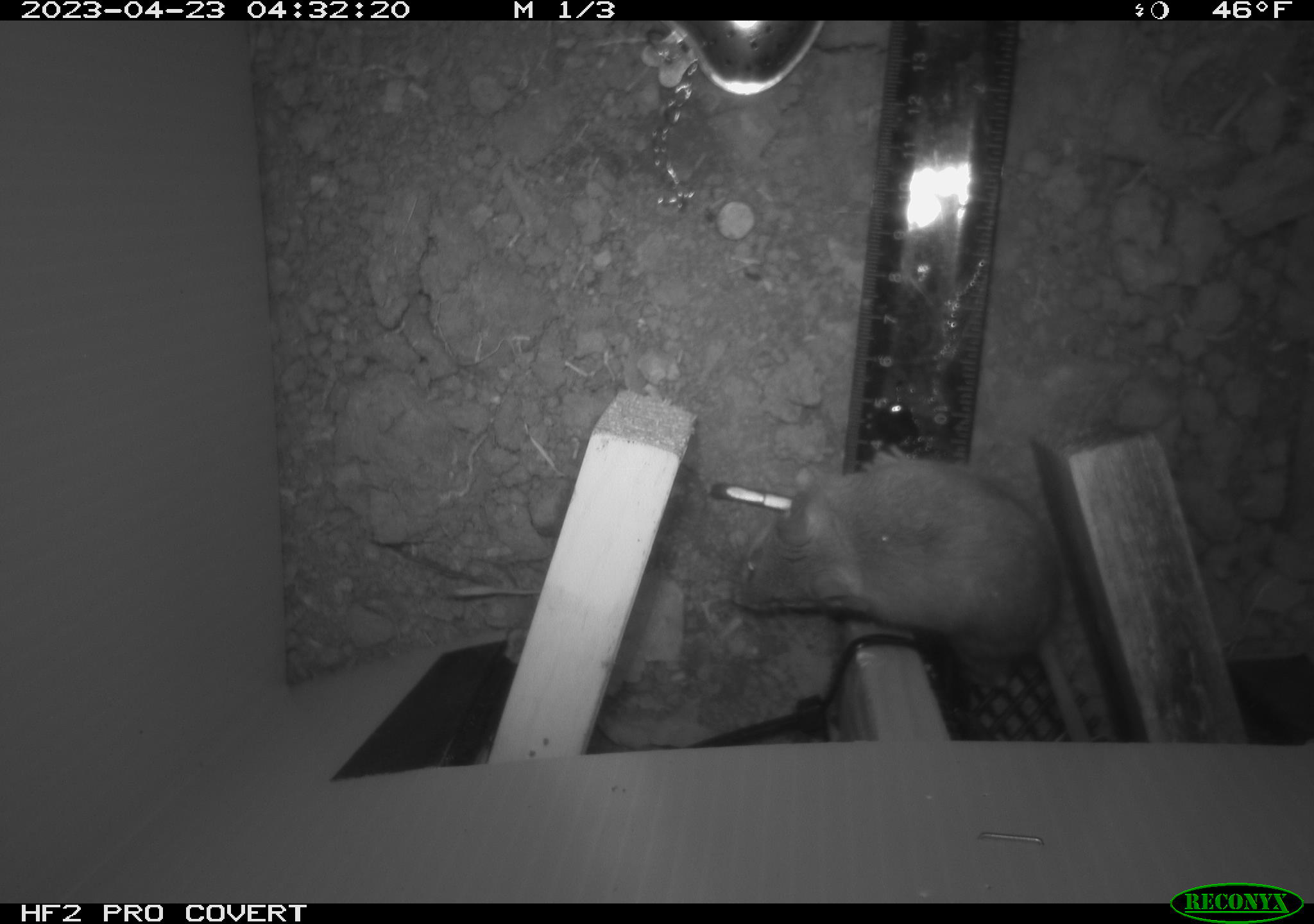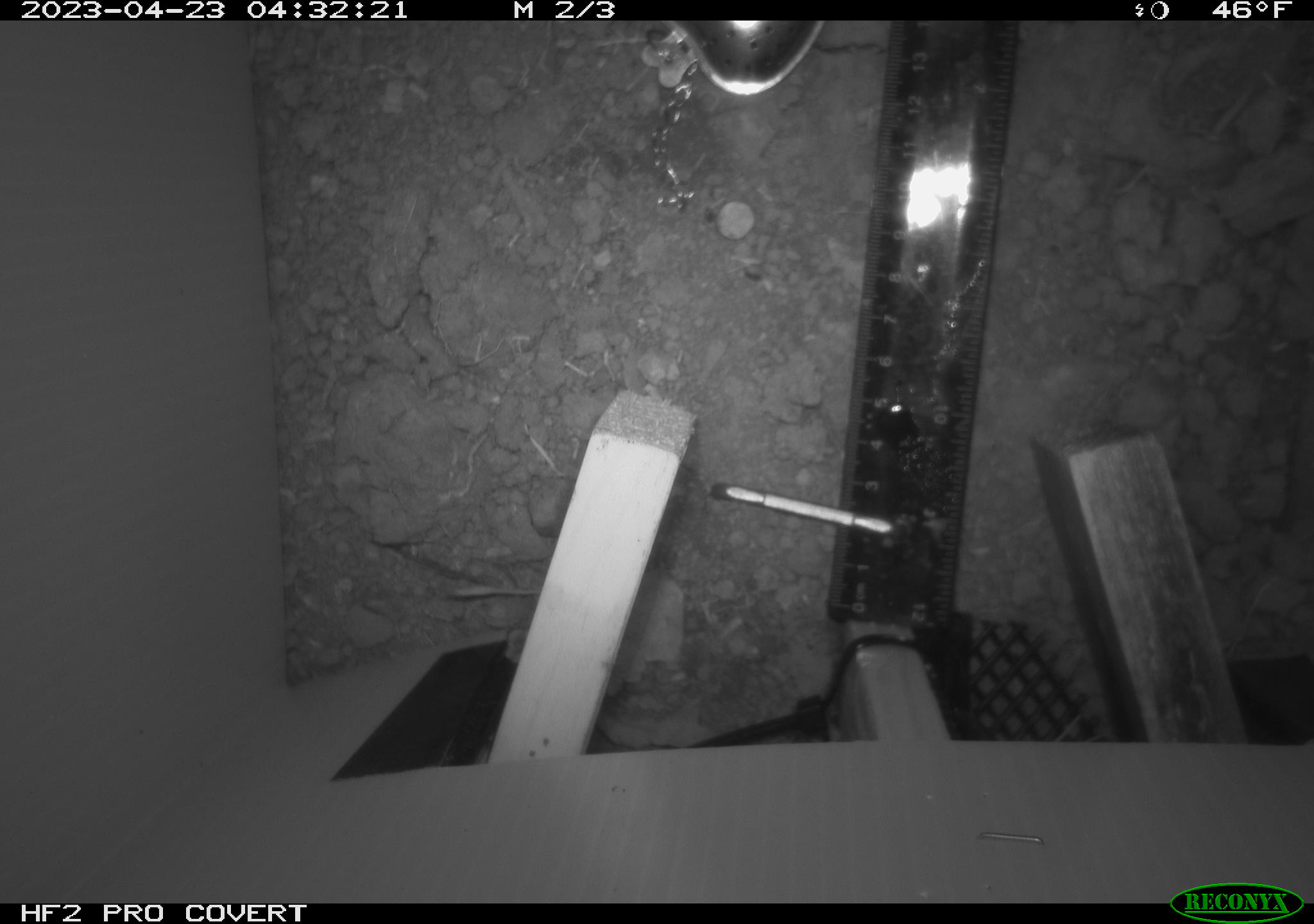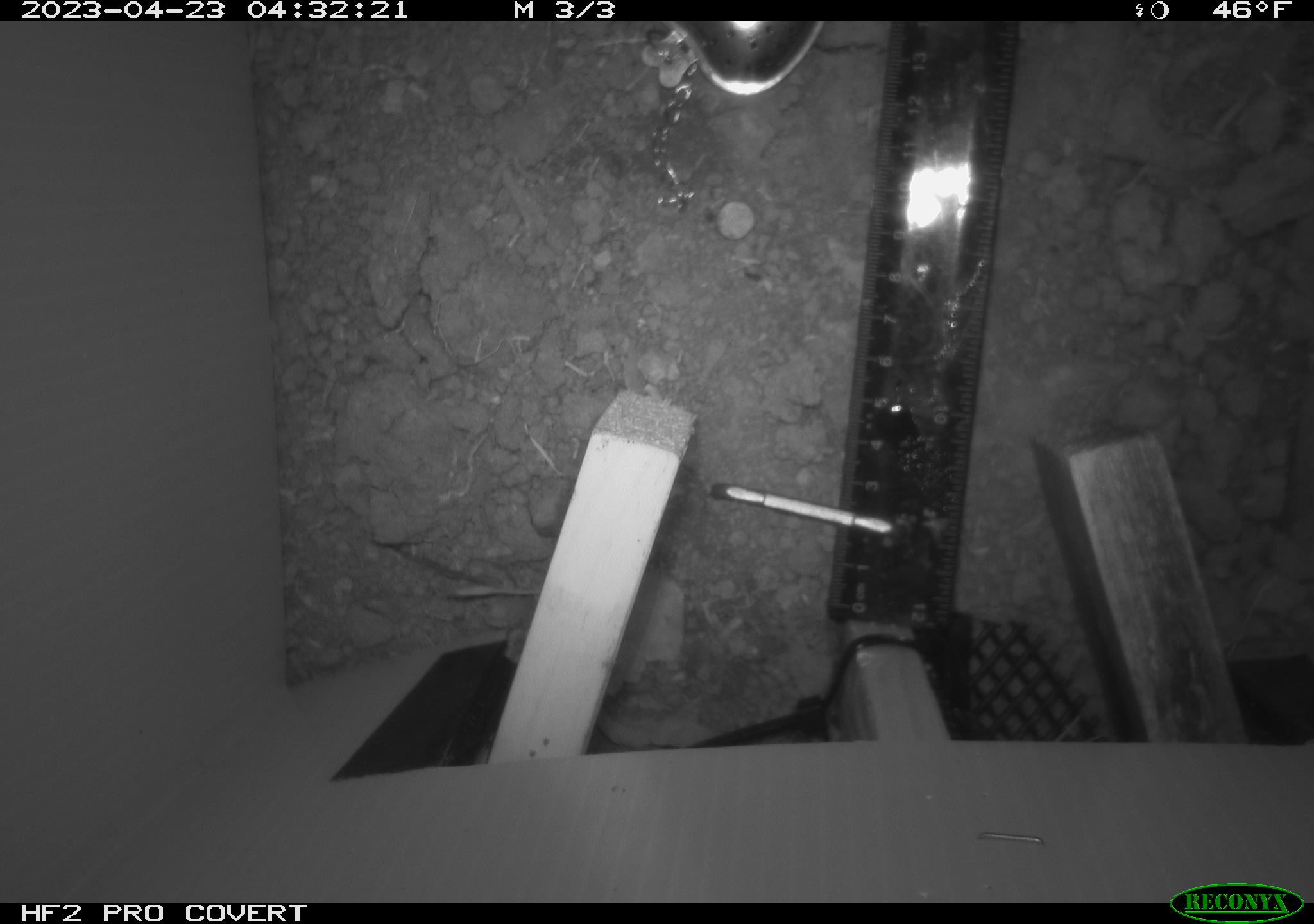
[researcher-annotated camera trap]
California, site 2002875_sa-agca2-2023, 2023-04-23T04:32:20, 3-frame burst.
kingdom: Animalia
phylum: Chordata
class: Mammalia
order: Rodentia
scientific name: Rodentia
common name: mouse species